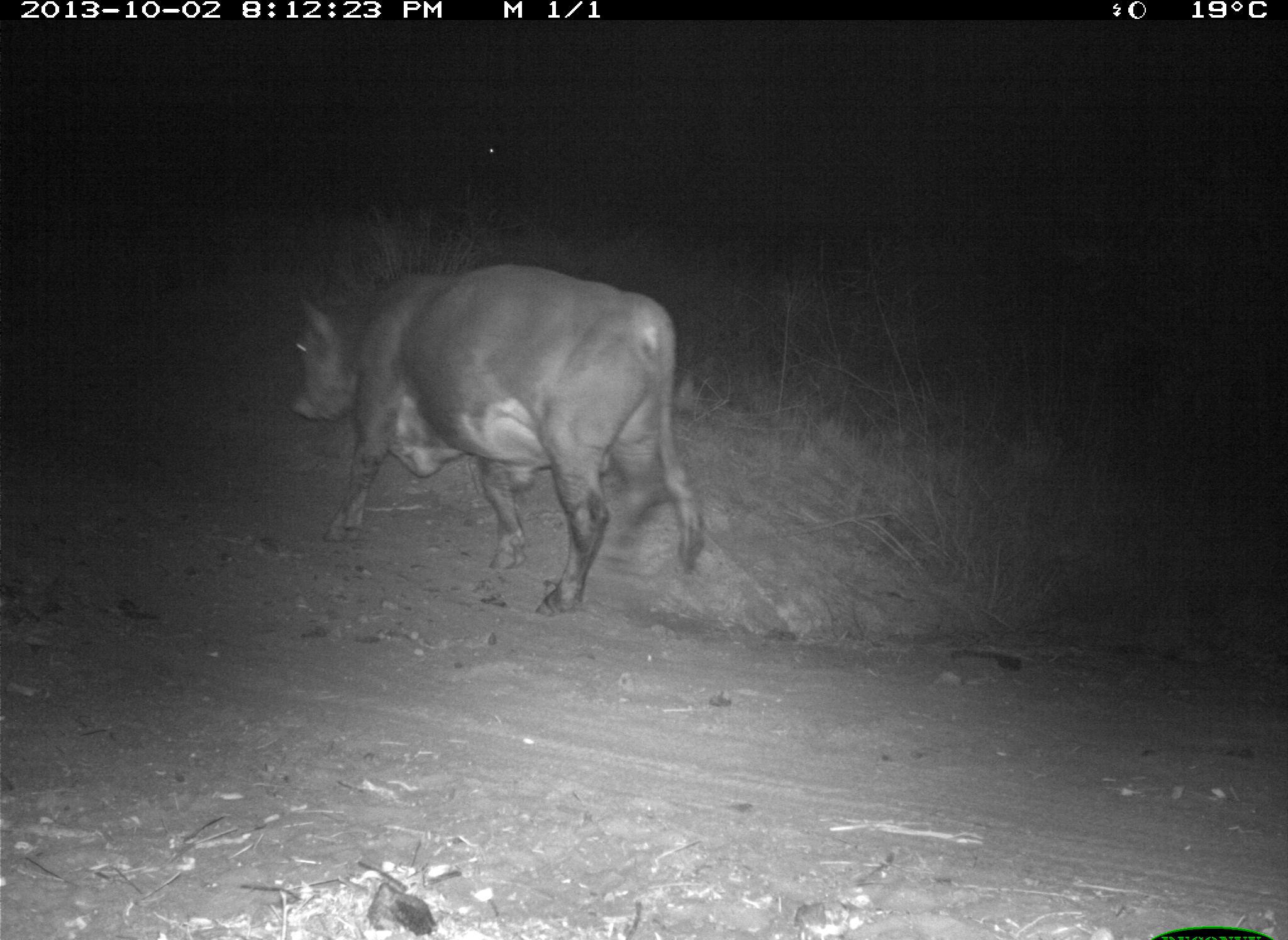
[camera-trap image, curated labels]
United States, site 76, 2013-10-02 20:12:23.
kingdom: Animalia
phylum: Chordata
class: Mammalia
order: Artiodactyla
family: Bovidae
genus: Bos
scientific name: Bos taurus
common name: cow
Cow (Bos taurus).